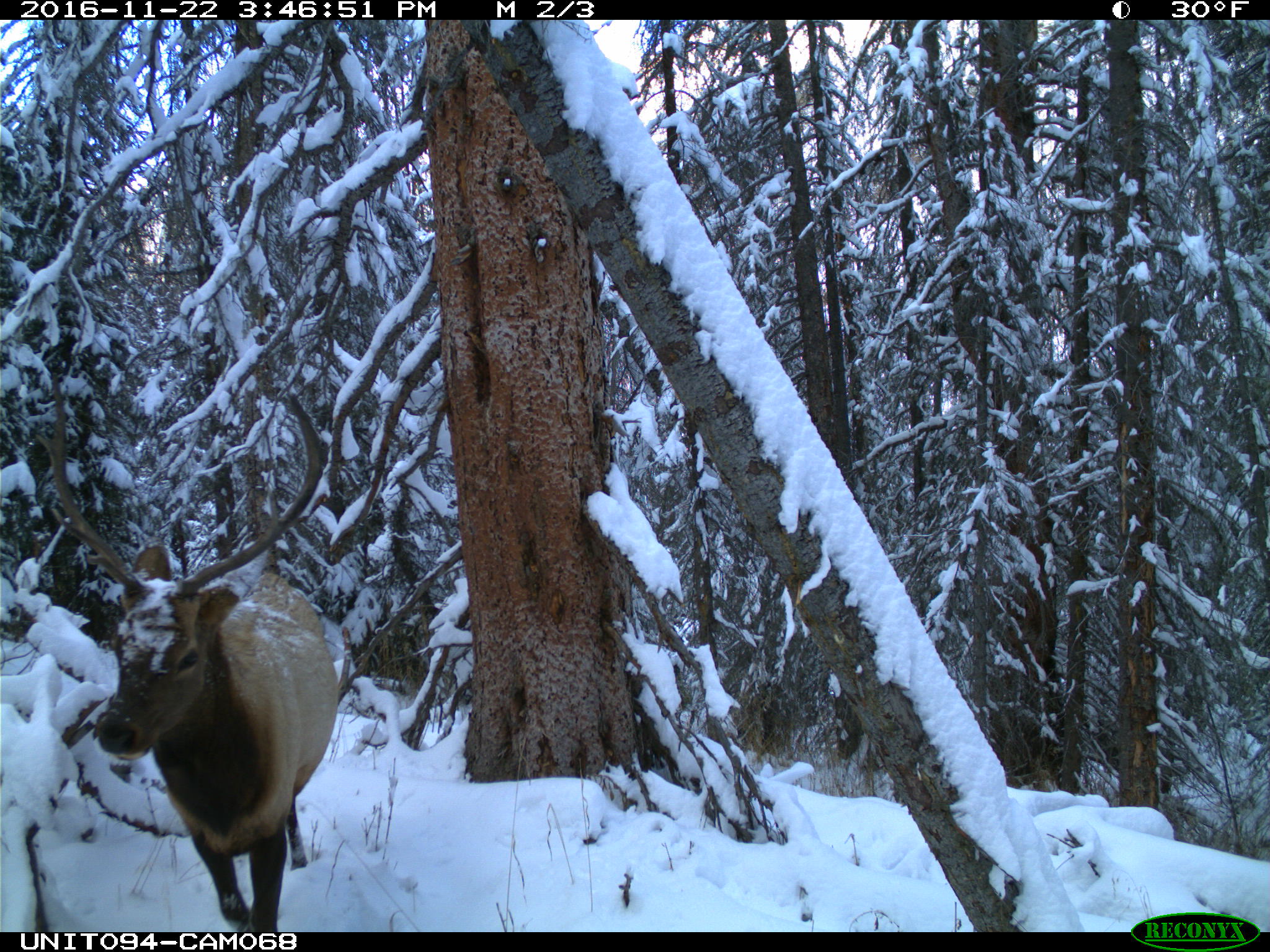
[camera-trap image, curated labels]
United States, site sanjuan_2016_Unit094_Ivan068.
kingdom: Animalia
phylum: Chordata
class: Mammalia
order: Artiodactyla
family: Cervidae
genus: Cervus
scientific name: Cervus elaphus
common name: red deer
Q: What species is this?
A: Cervus elaphus (red deer).